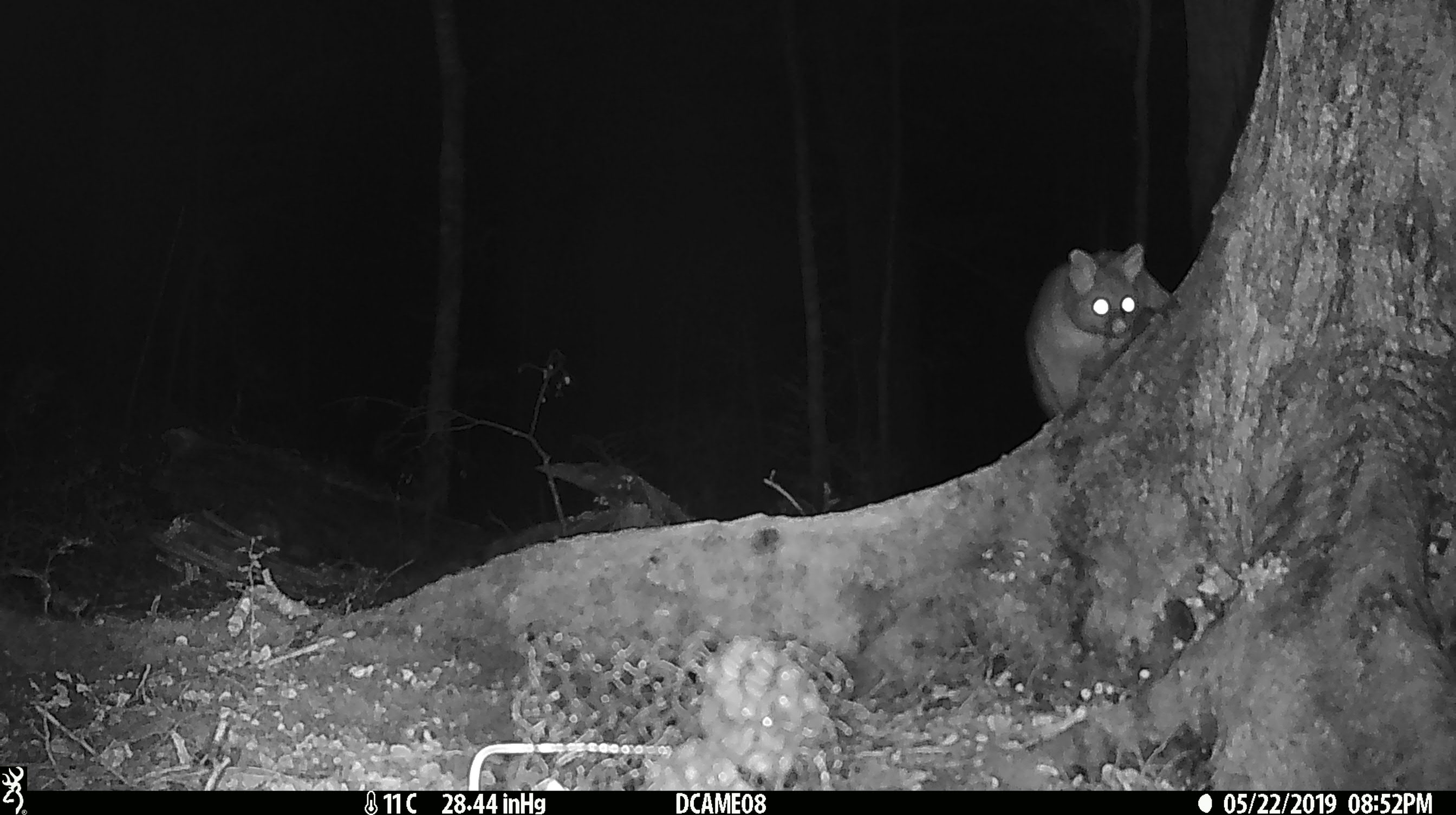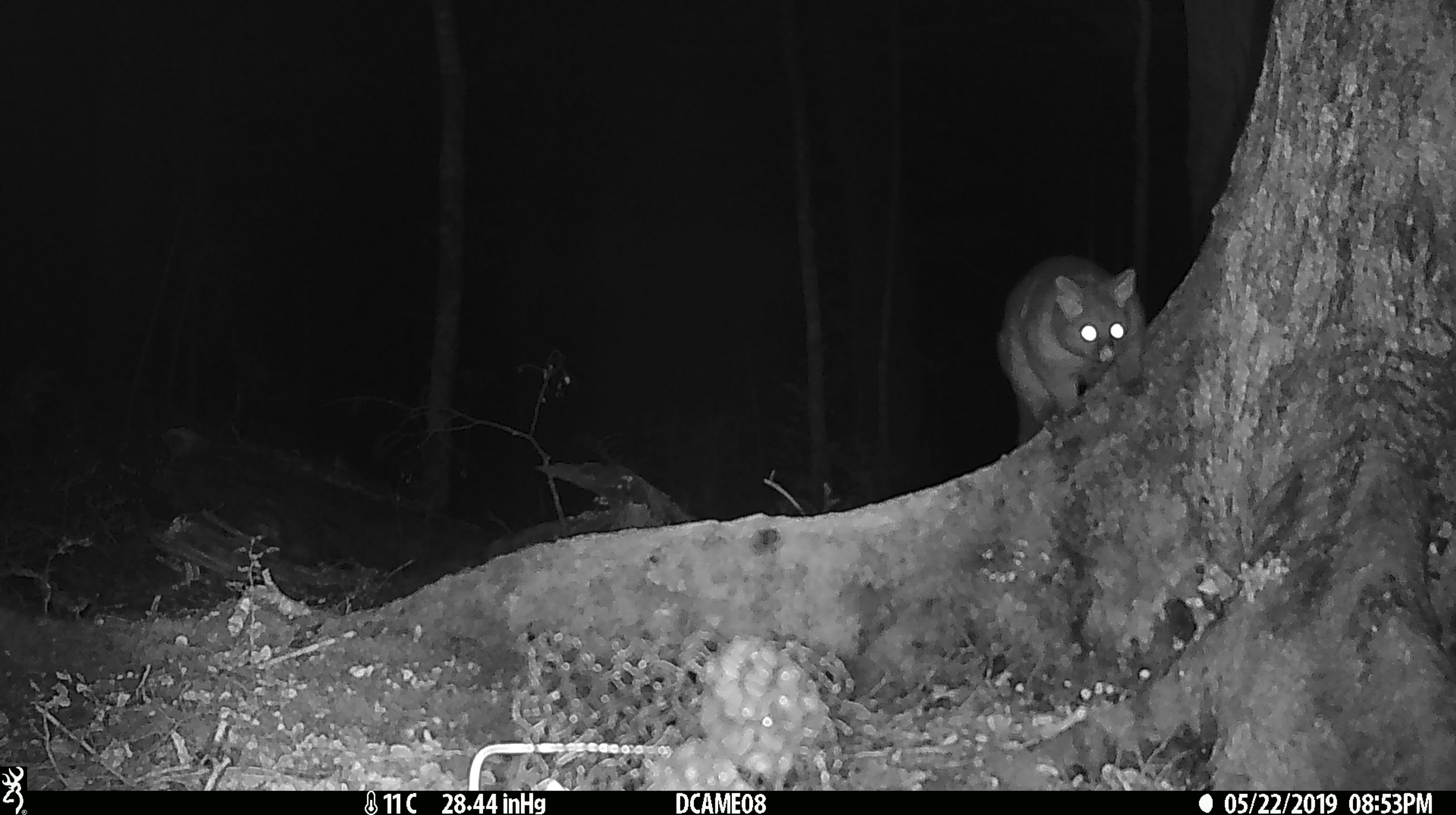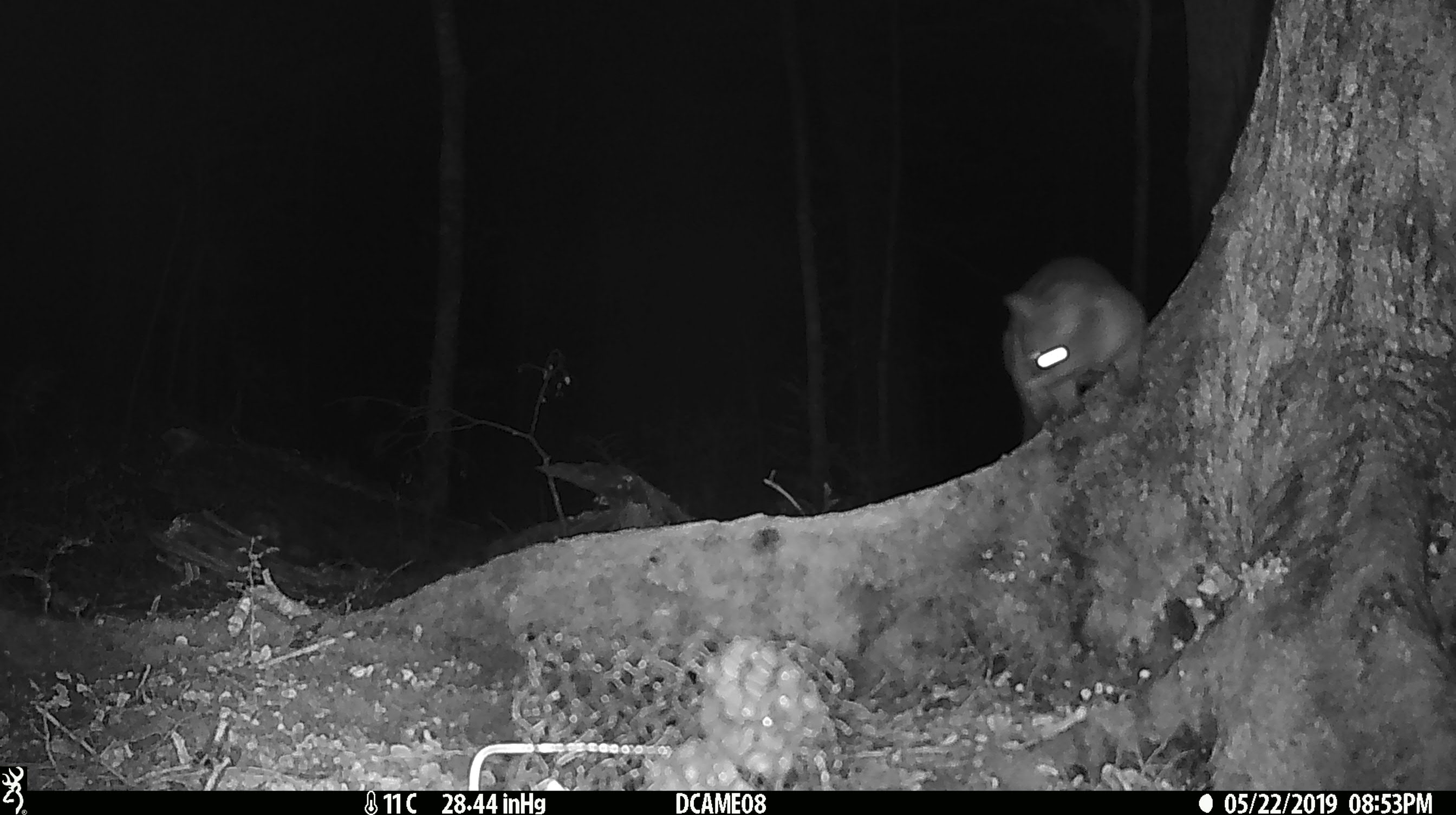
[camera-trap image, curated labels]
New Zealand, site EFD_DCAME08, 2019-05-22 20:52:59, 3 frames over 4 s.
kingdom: Animalia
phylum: Chordata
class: Mammalia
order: Diprotodontia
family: Phalangeridae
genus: Trichosurus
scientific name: Trichosurus vulpecula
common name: common brushtail possum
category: possum